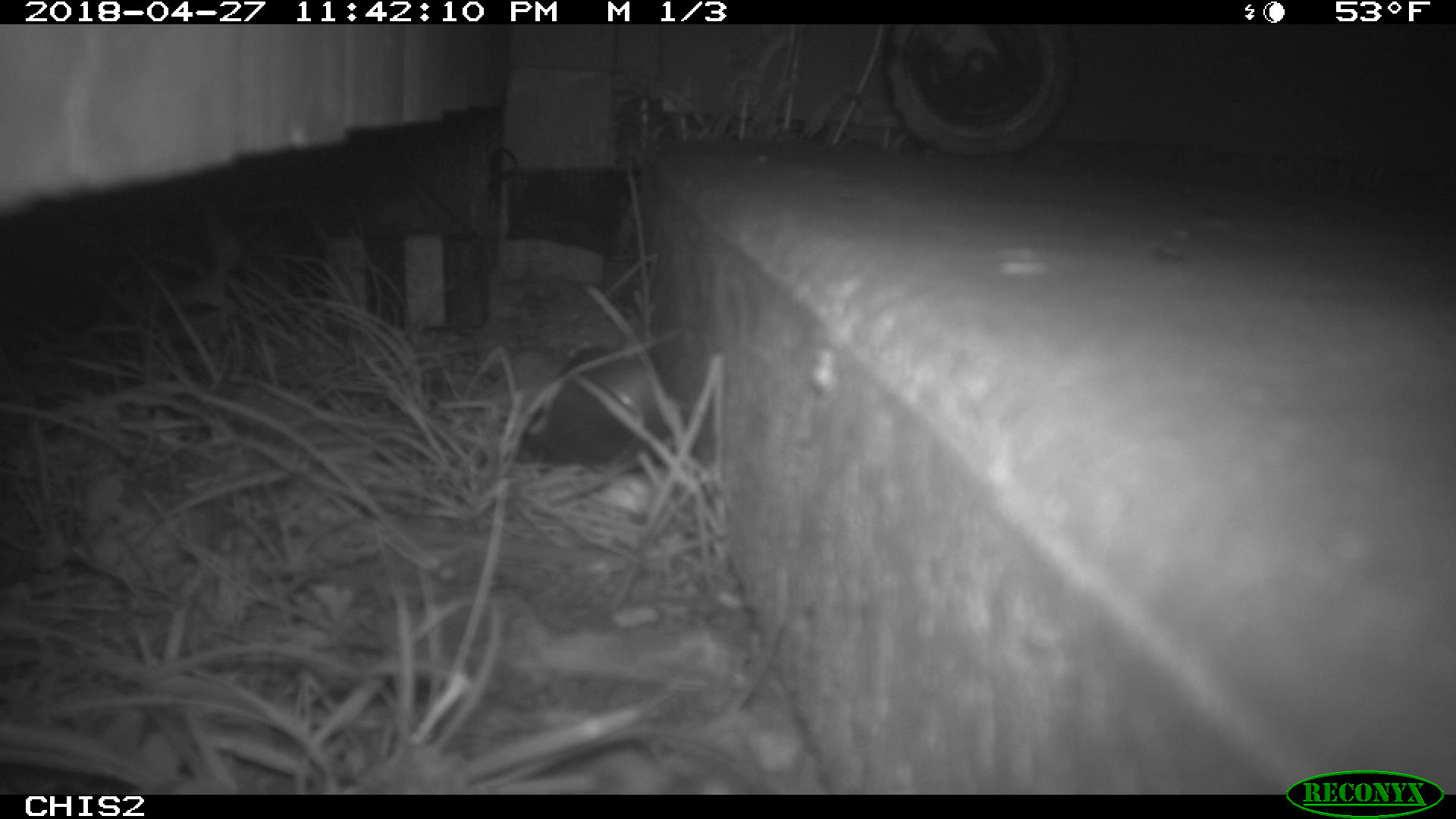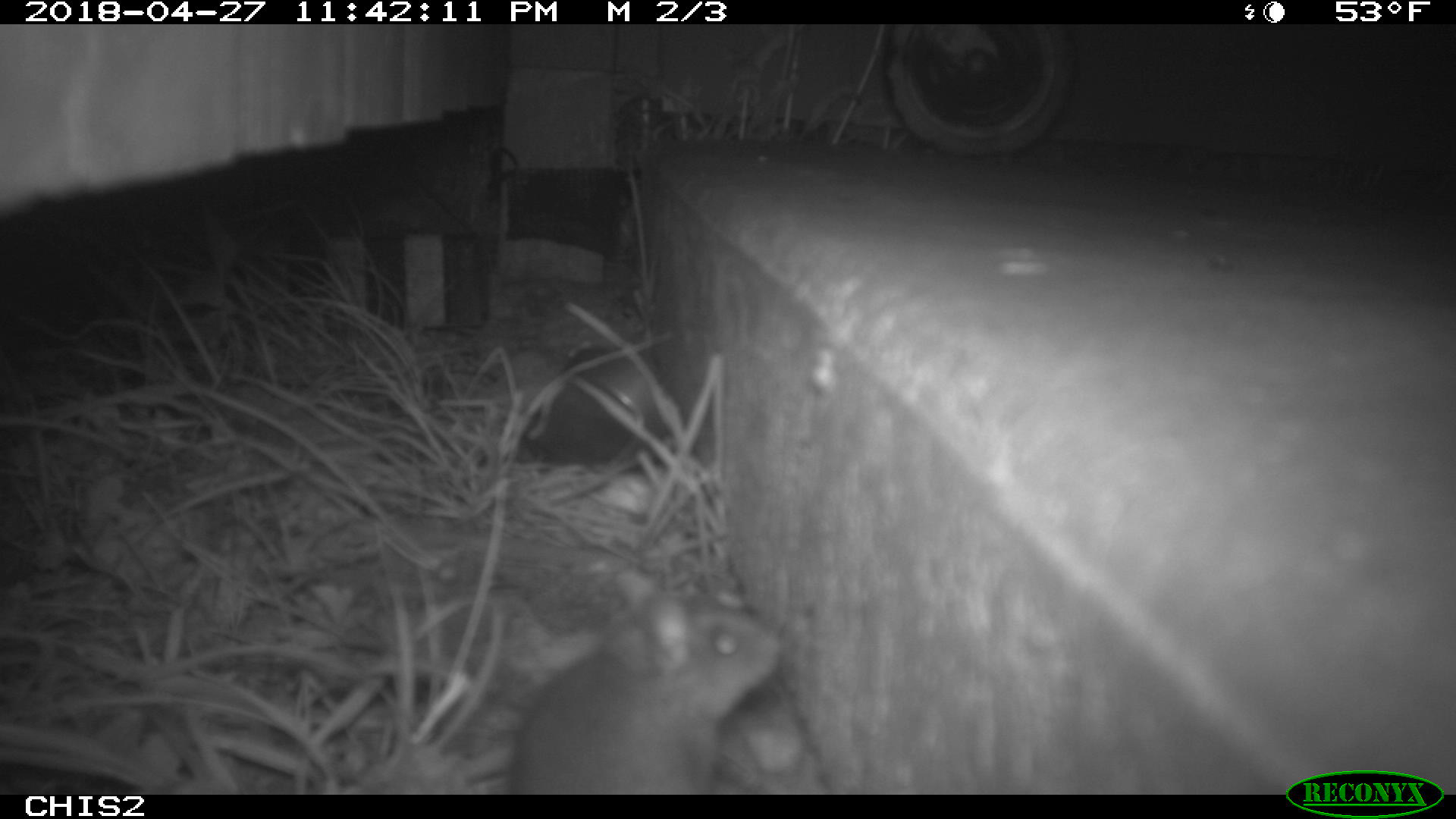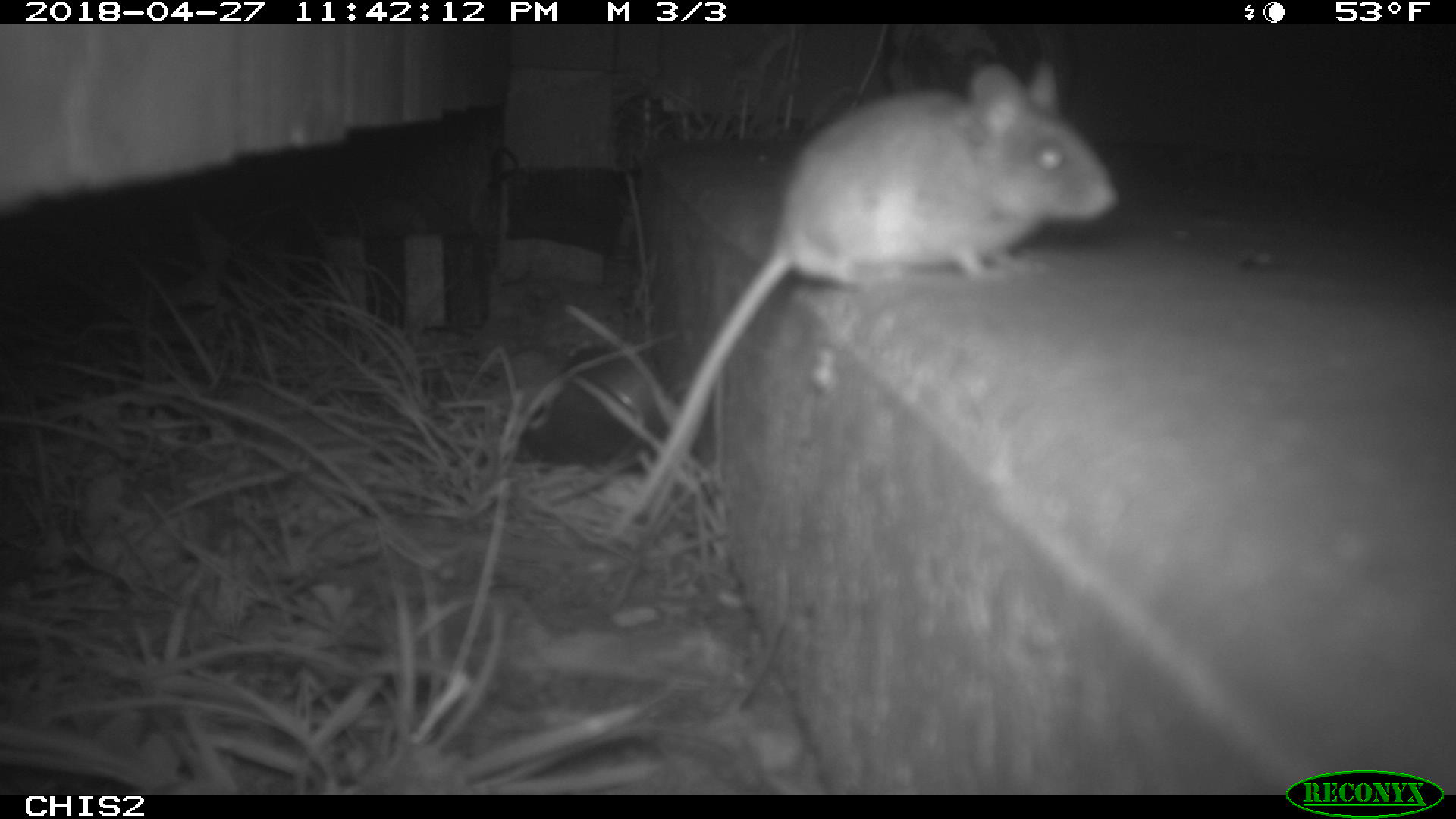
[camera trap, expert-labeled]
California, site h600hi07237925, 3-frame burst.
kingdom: Animalia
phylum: Chordata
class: Mammalia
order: Rodentia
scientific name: Rodentia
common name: rodent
Rodent (Rodentia).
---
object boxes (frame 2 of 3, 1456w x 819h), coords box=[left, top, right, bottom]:
rodent: box=[510, 569, 783, 794]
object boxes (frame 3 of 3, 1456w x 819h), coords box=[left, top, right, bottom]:
rodent: box=[600, 61, 1122, 544]